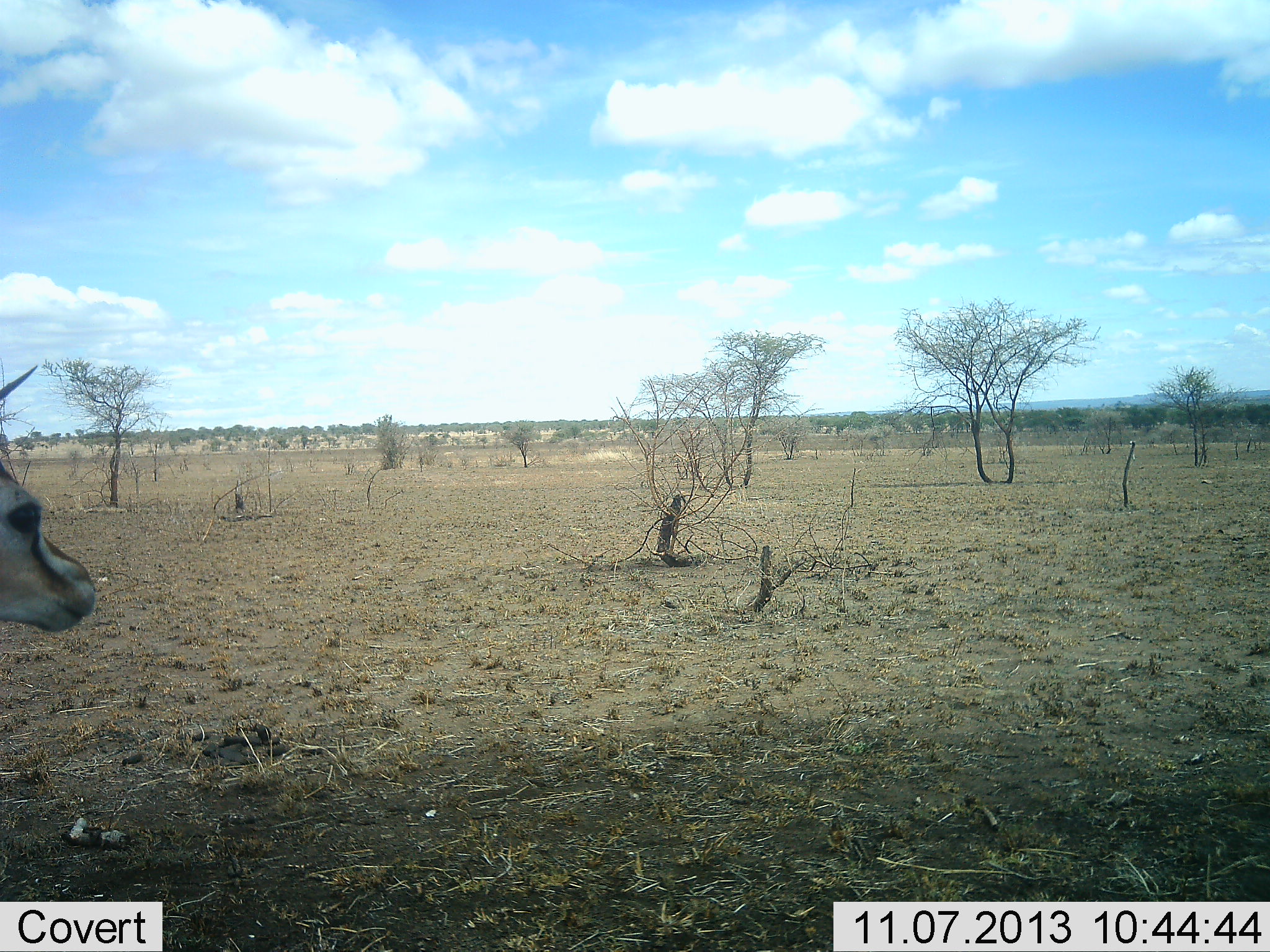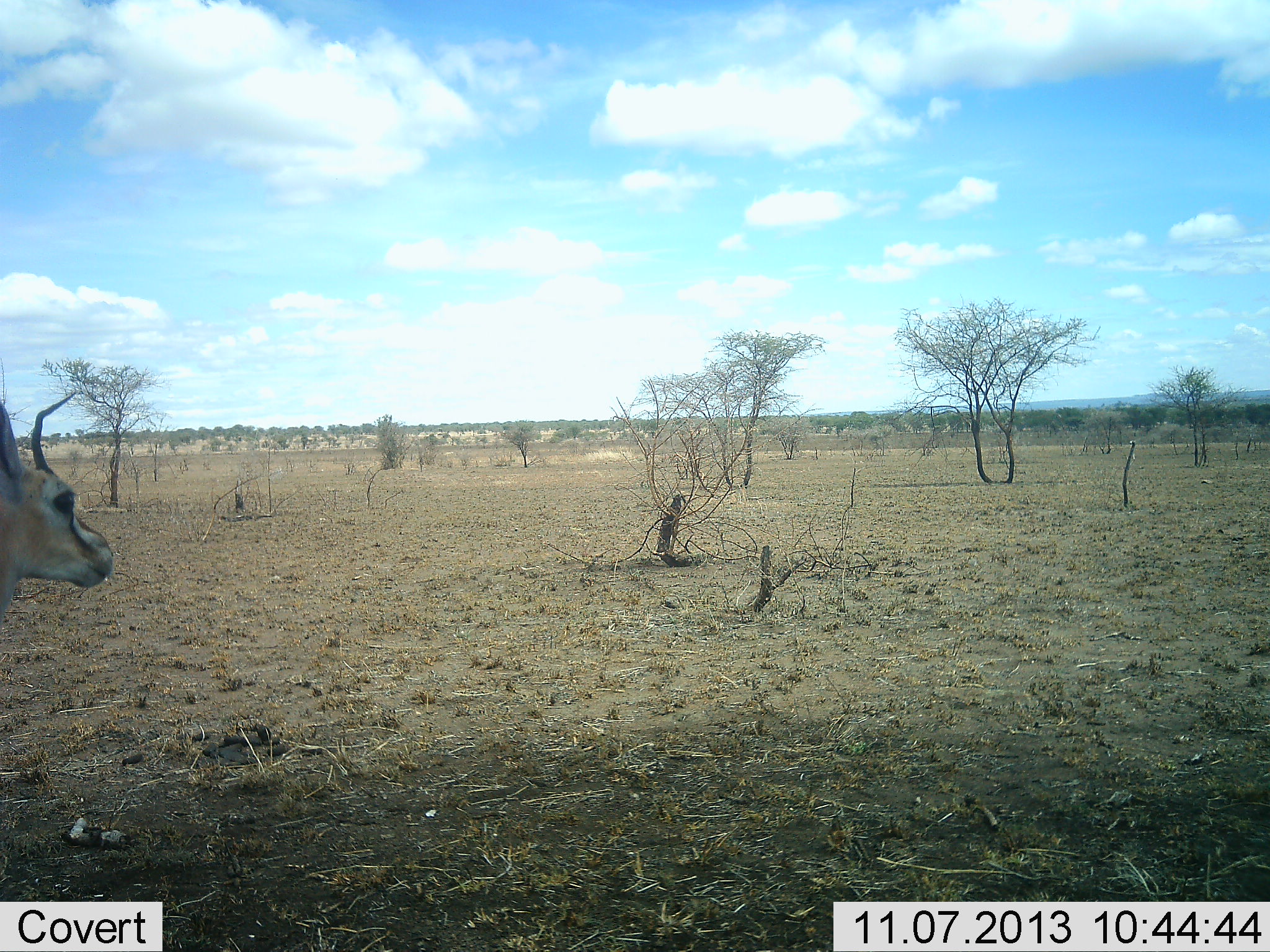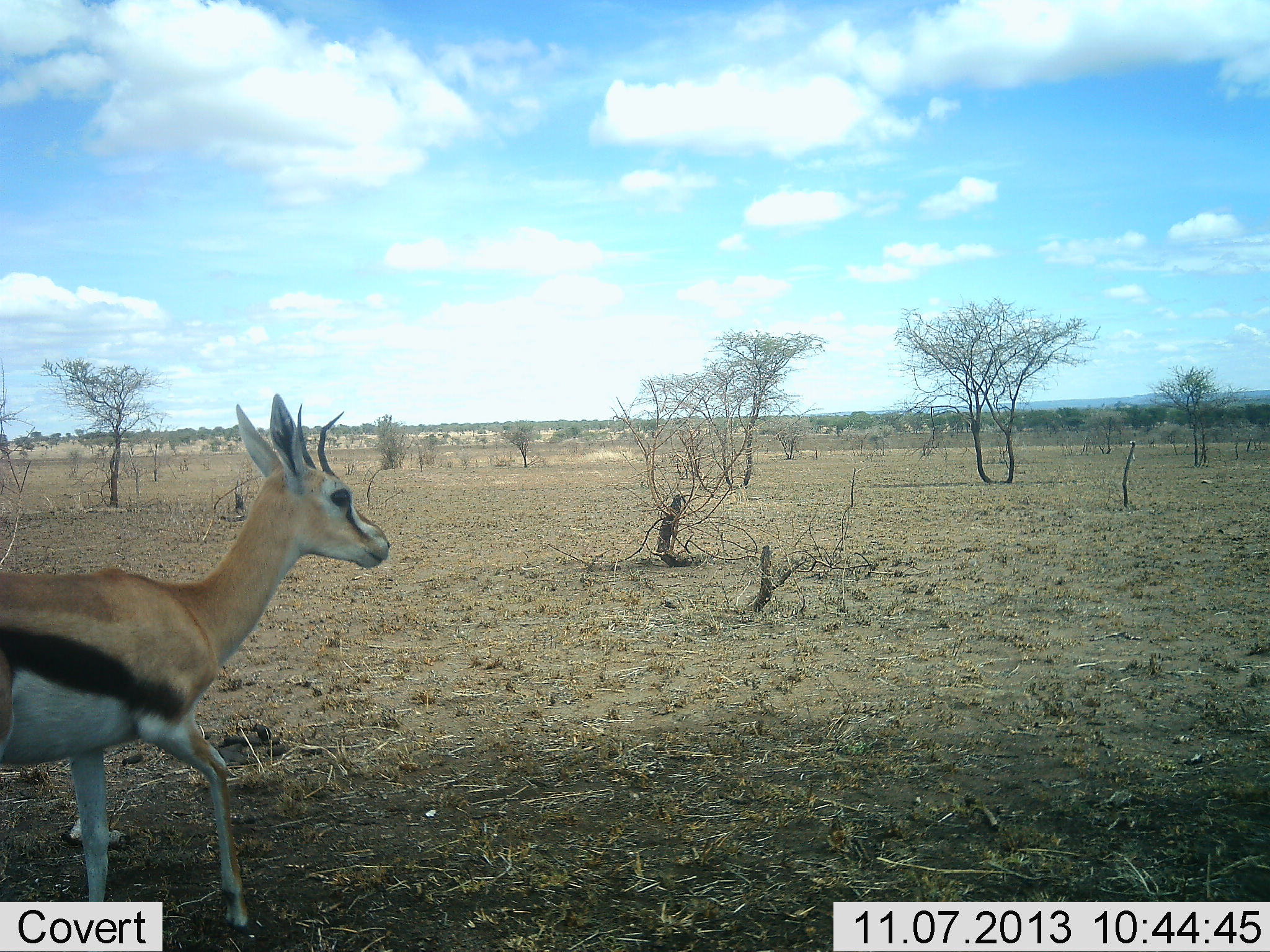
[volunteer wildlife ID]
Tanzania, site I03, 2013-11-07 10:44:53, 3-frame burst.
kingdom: Animalia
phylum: Chordata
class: Mammalia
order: Artiodactyla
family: Bovidae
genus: Eudorcas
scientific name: Eudorcas thomsonii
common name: thomson's gazelle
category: gazellethomsons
Gazellethomsons (thomson's gazelle) (Eudorcas thomsonii), count 1. Behavior (volunteer vote fractions): standing 20%, resting 0%, moving 80%, interacting 0%. Young present (vote fraction): 0%. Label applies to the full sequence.